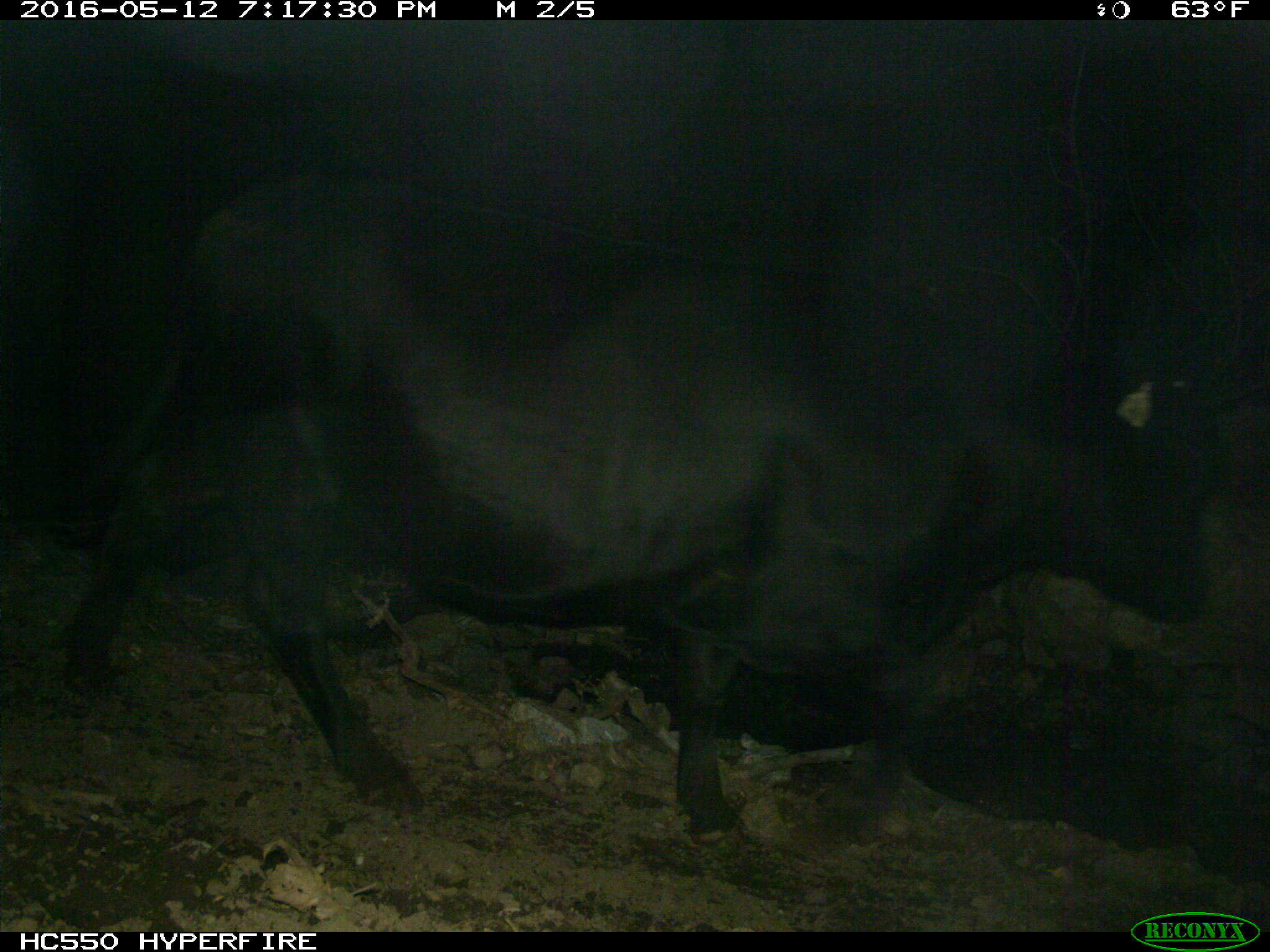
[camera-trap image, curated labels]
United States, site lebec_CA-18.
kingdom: Animalia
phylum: Chordata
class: Mammalia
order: Artiodactyla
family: Bovidae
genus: Bos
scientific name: Bos taurus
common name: domestic cow